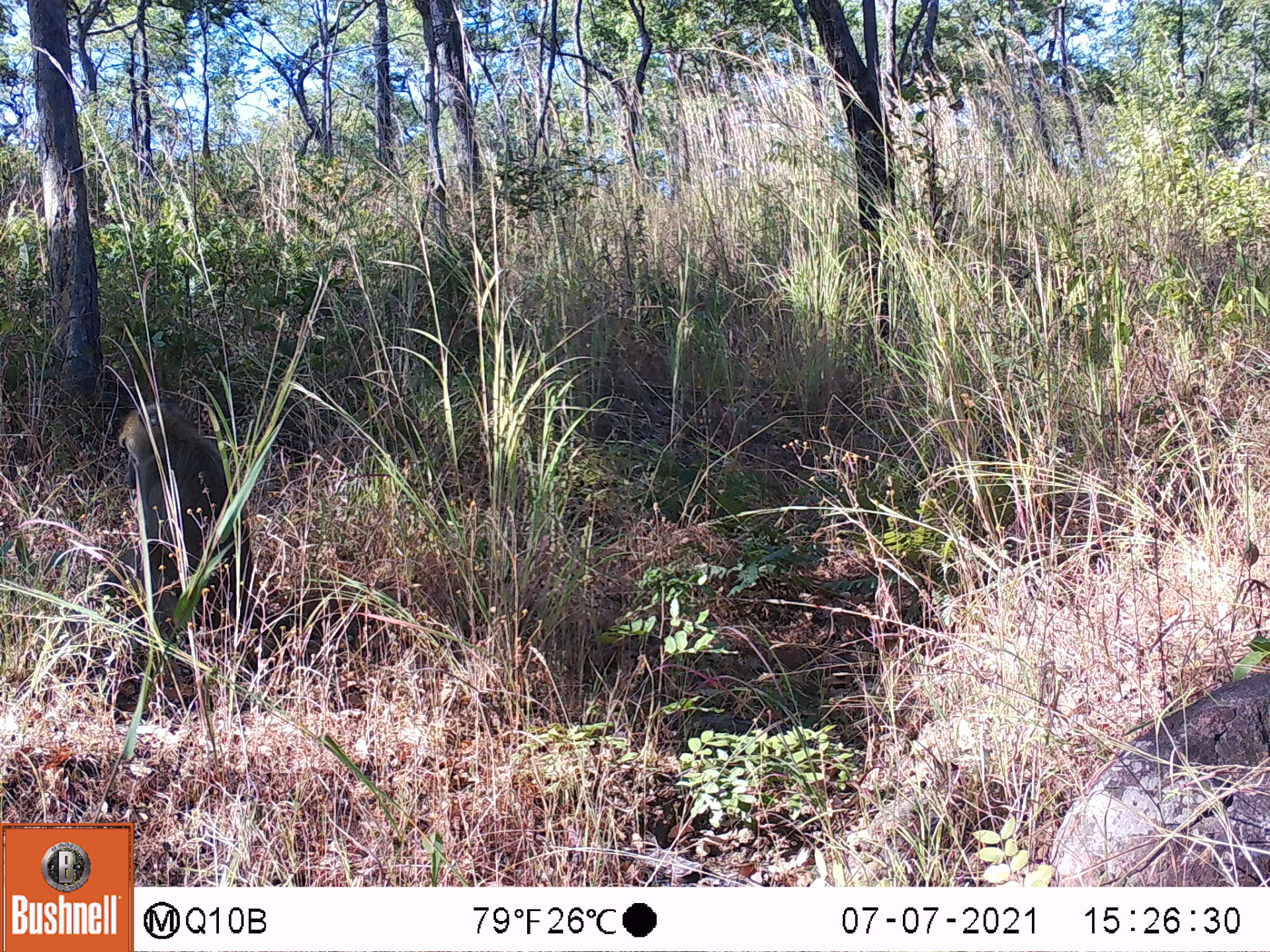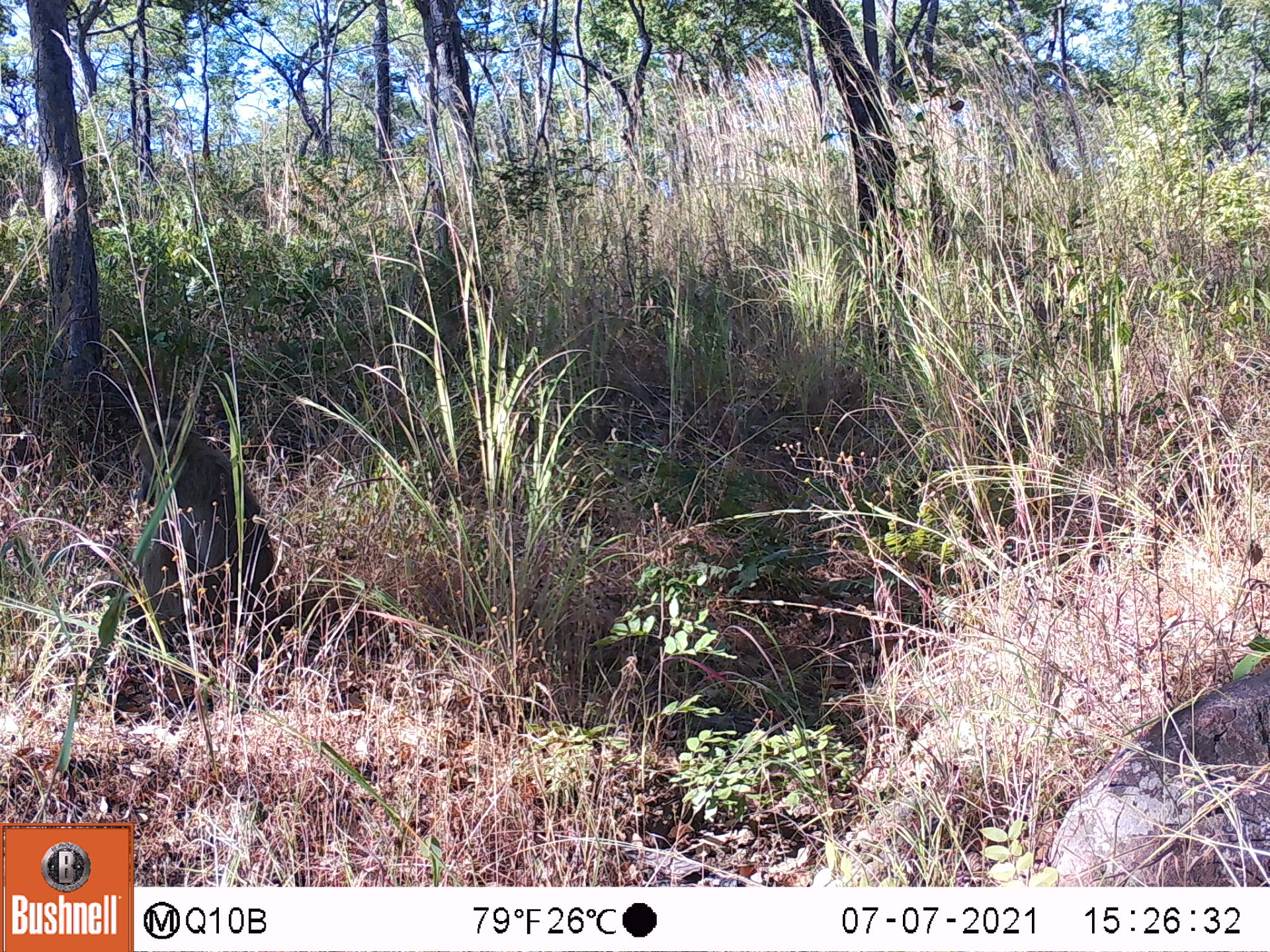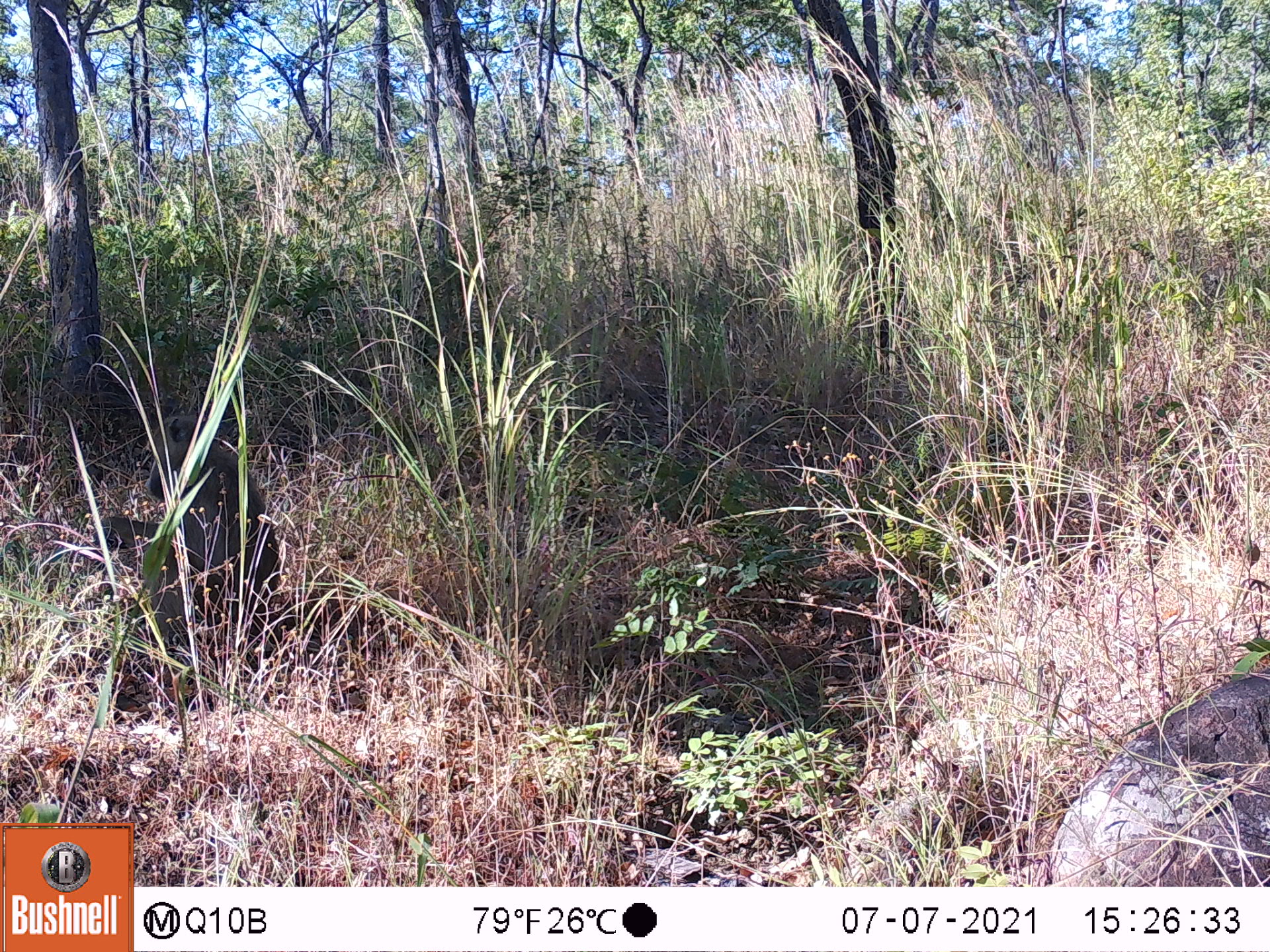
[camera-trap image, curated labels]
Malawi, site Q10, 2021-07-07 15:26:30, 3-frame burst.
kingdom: Animalia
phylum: Chordata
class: Mammalia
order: Primates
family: Cercopithecidae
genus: Papio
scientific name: Papio cynocephalus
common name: yellow baboon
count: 1